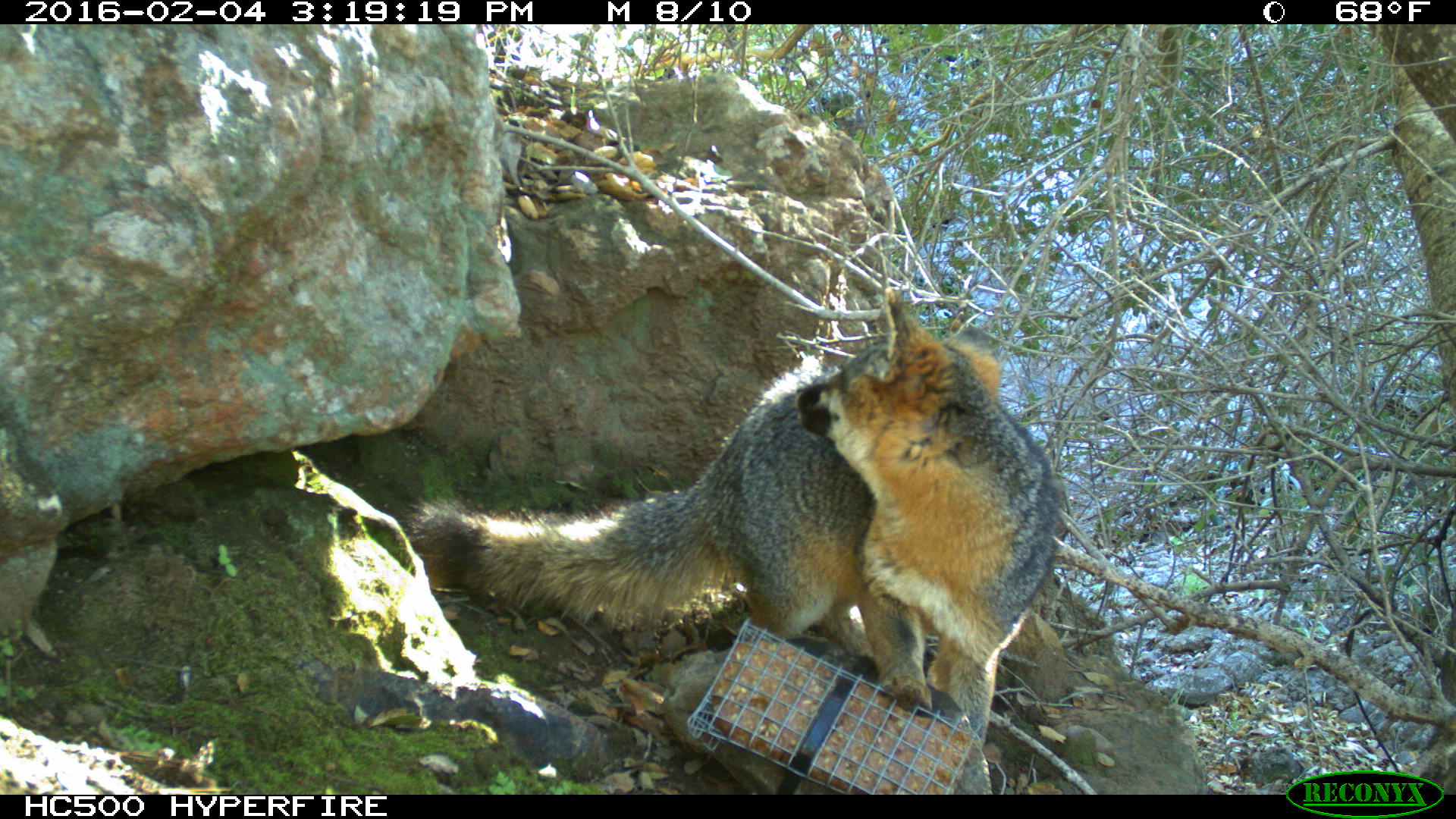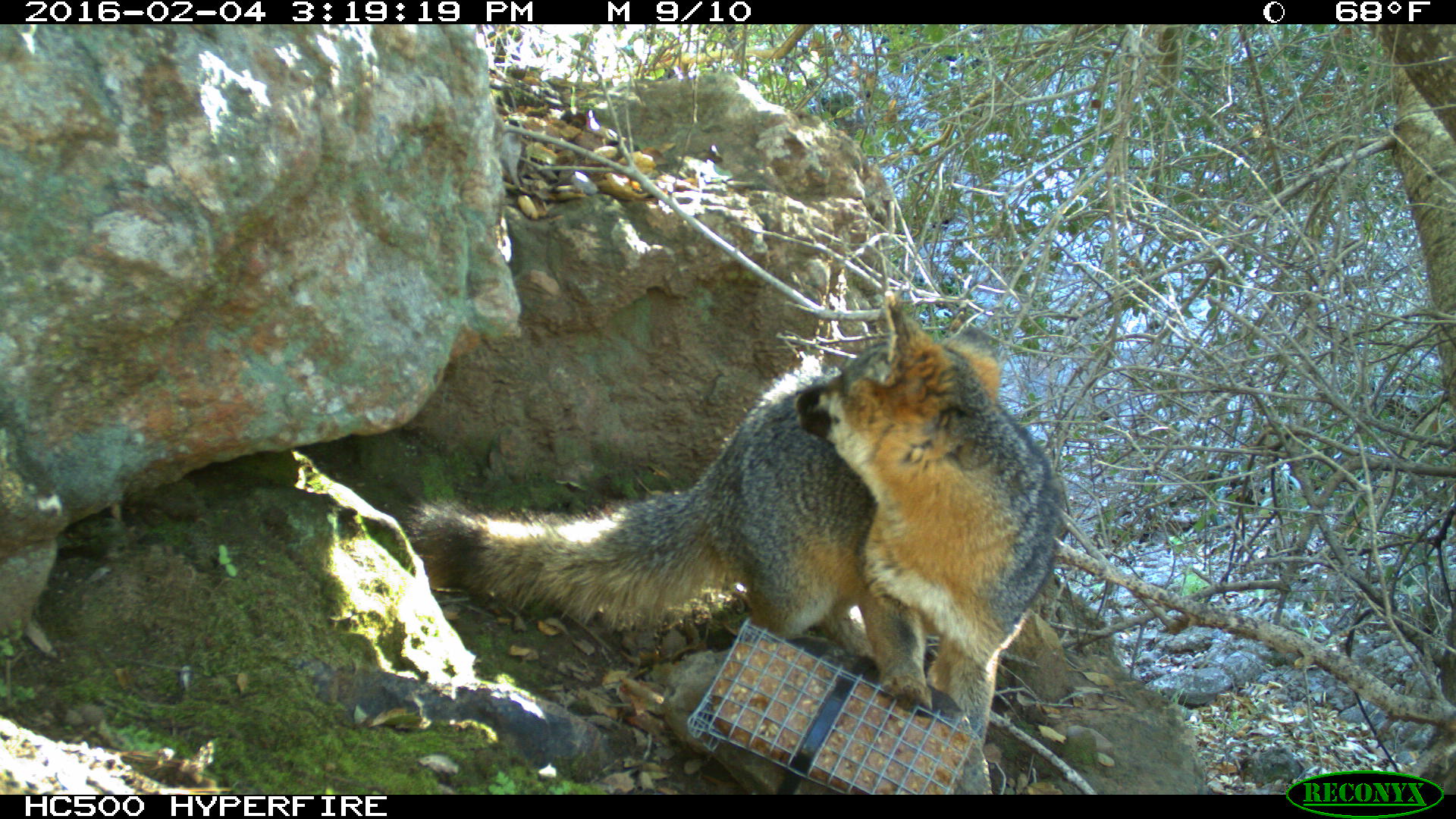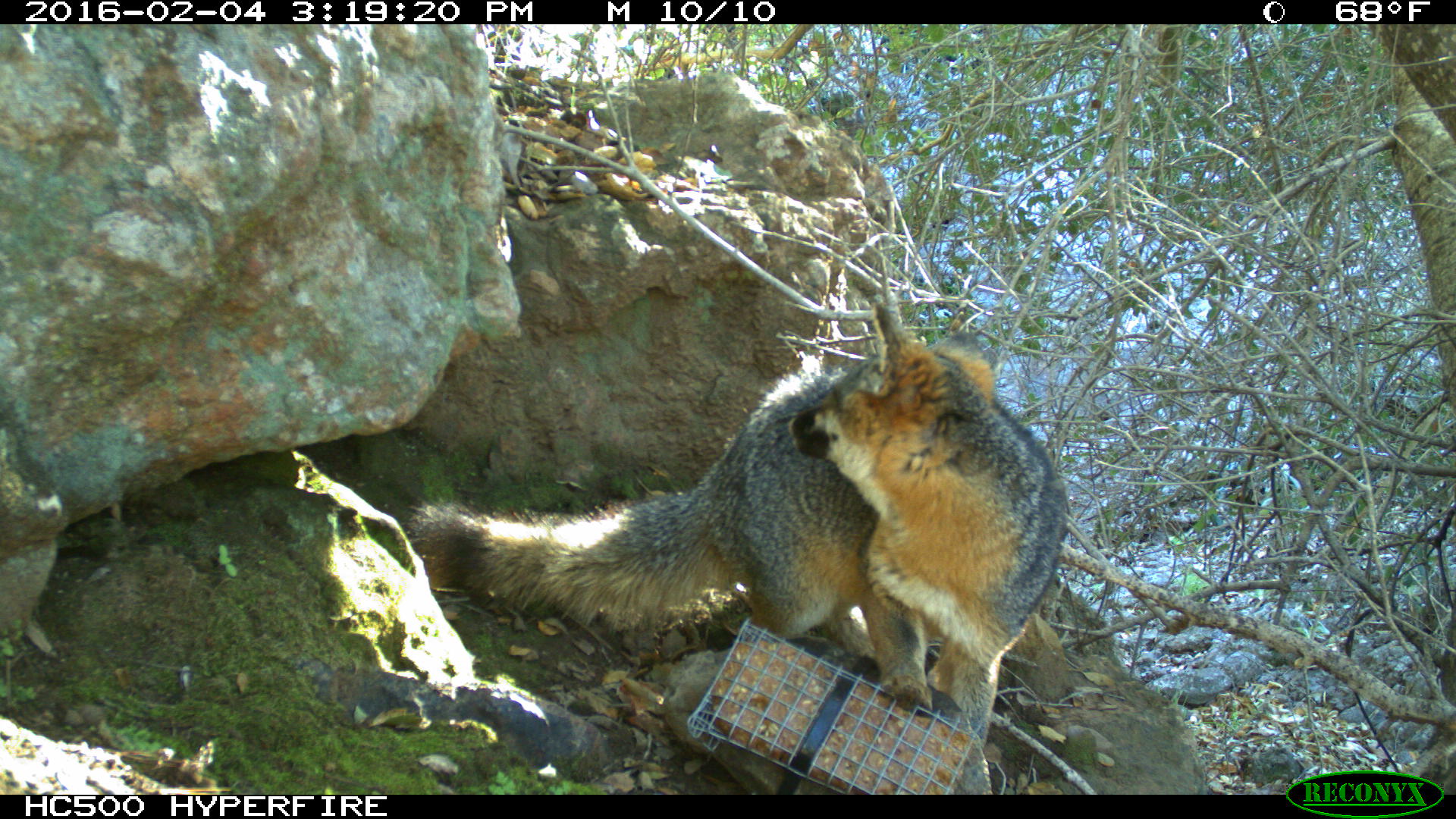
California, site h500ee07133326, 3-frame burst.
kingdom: Animalia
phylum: Chordata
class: Mammalia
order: Carnivora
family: Canidae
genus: Urocyon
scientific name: Urocyon littoralis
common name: island fox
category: fox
Fox (island fox) (Urocyon littoralis).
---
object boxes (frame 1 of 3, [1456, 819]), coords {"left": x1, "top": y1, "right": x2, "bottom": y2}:
fox: {"left": 405, "top": 289, "right": 1059, "bottom": 734}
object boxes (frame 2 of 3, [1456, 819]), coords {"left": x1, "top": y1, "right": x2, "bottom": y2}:
fox: {"left": 399, "top": 289, "right": 1060, "bottom": 749}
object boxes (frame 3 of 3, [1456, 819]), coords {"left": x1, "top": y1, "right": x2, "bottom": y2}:
fox: {"left": 410, "top": 304, "right": 1065, "bottom": 749}